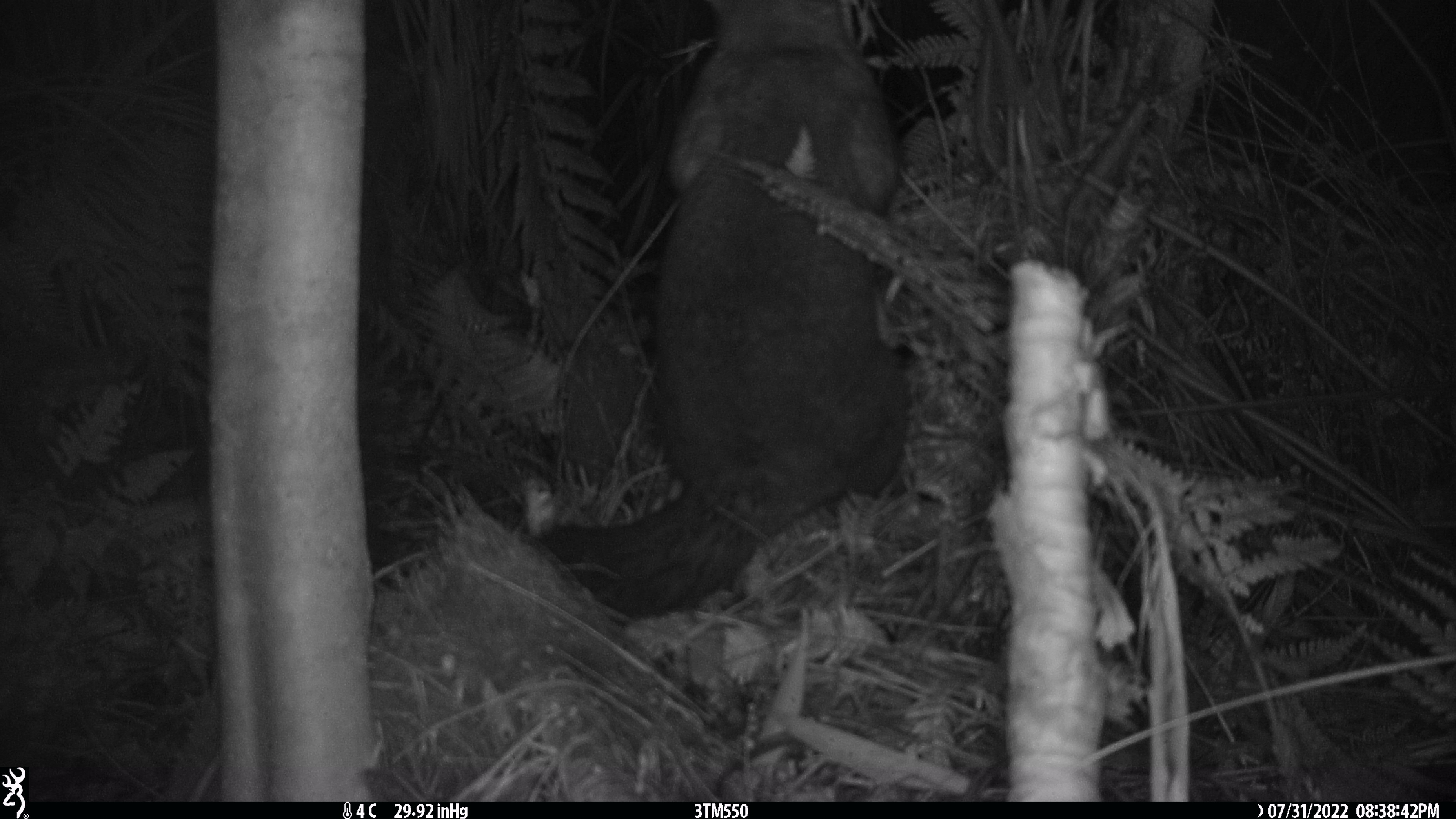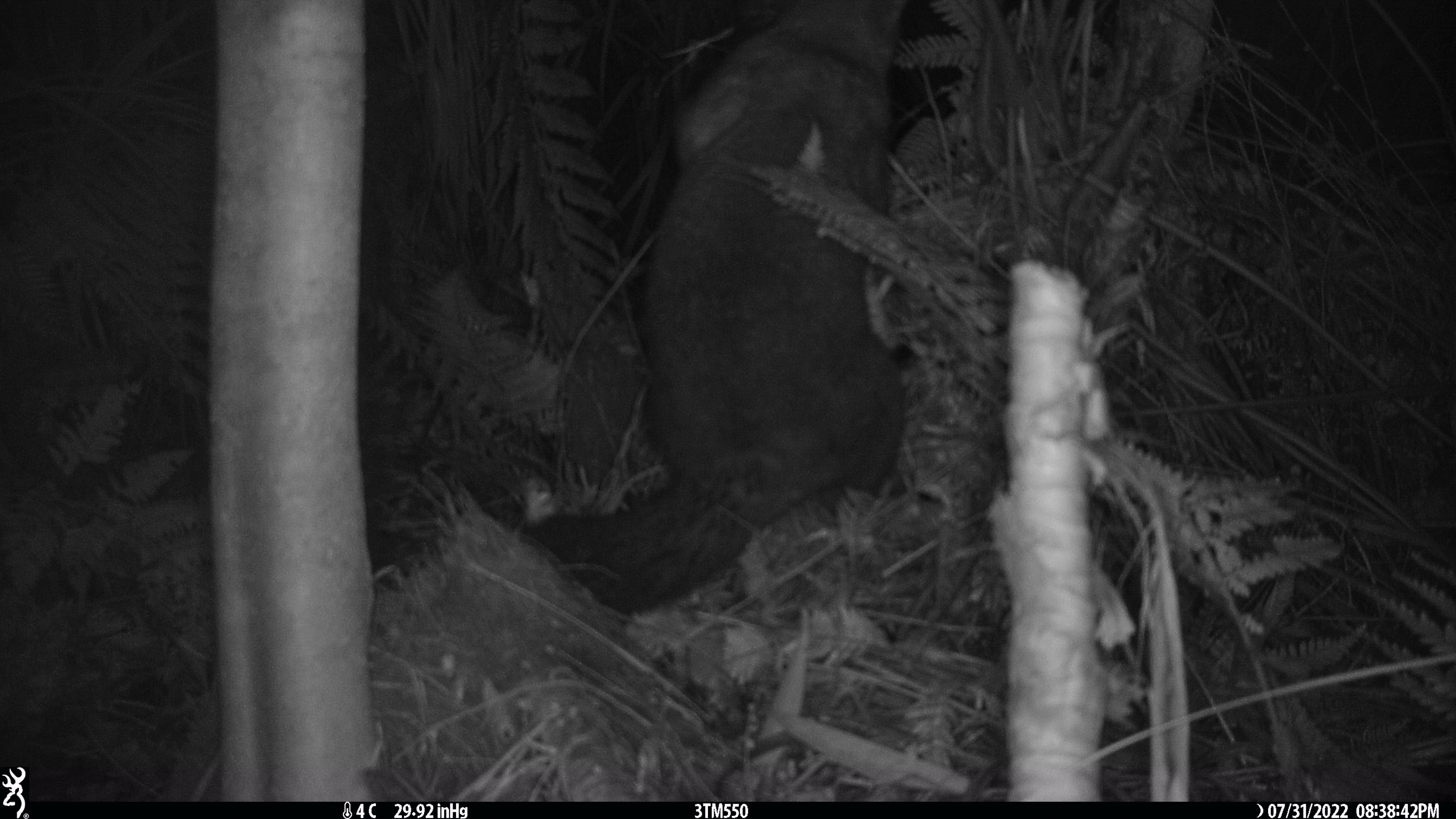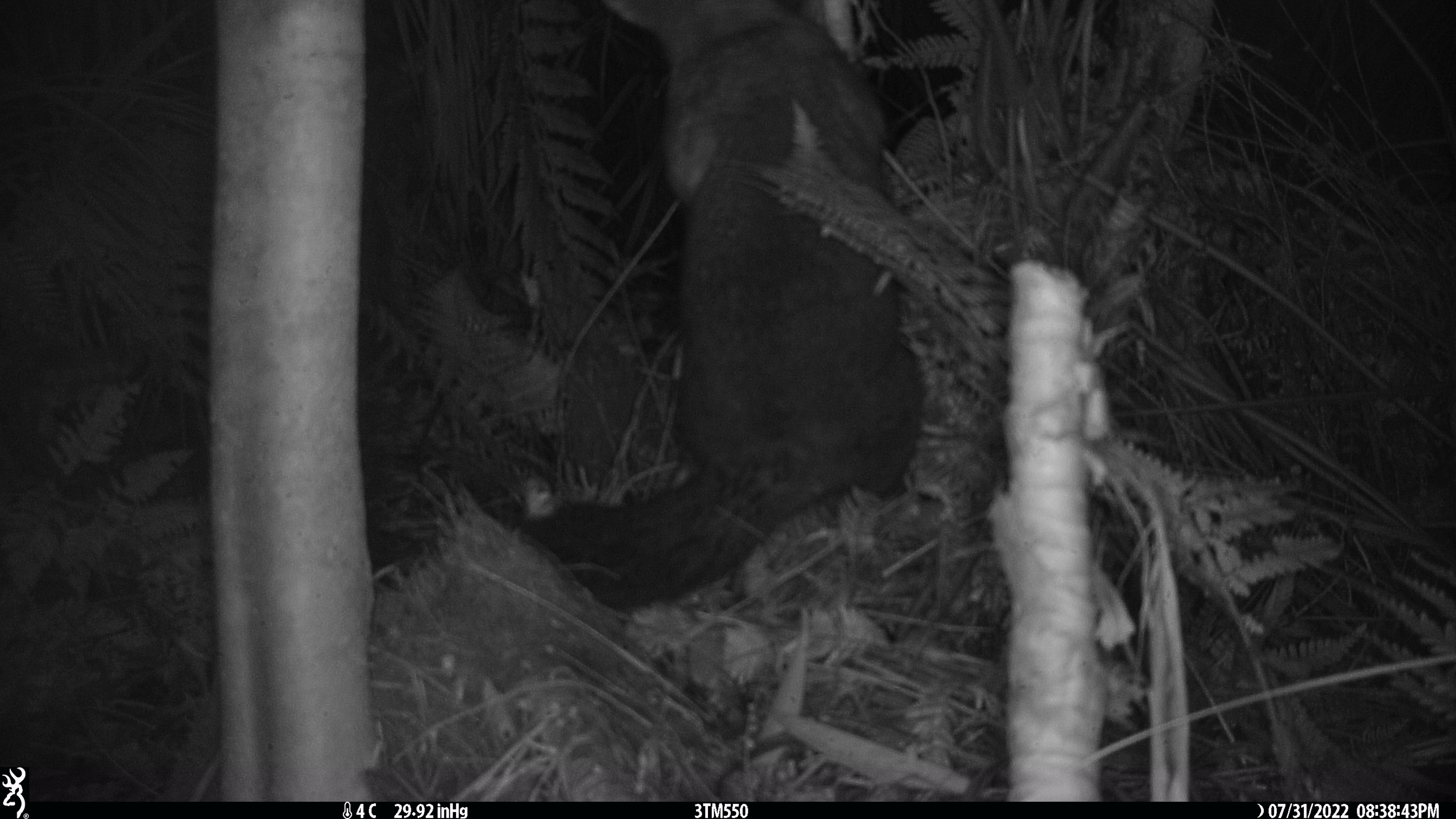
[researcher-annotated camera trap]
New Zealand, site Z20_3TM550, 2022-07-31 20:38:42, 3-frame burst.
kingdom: Animalia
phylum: Chordata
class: Mammalia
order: Diprotodontia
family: Phalangeridae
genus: Trichosurus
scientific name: Trichosurus vulpecula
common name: common brushtail possum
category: possum